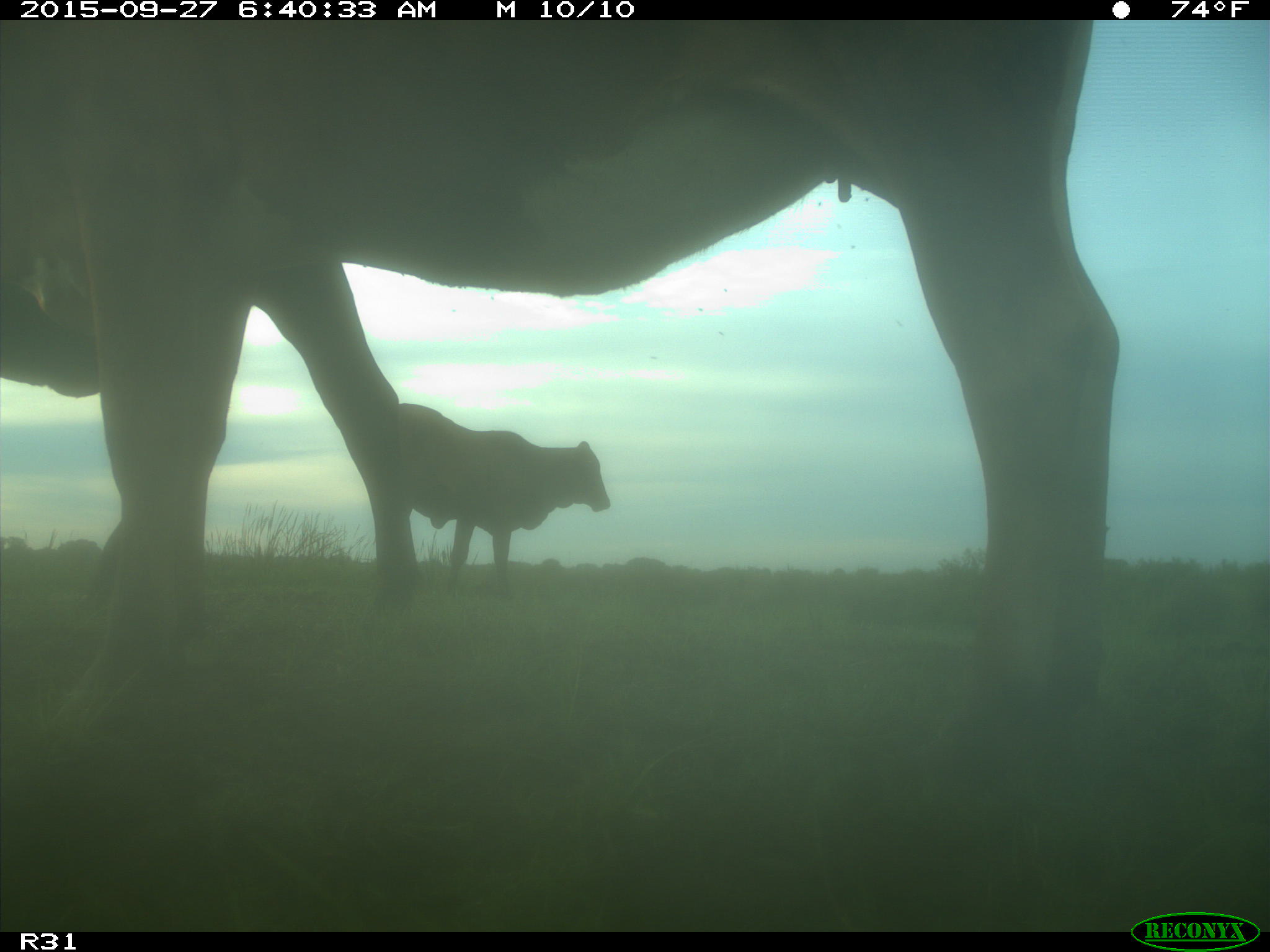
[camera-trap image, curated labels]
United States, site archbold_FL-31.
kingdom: Animalia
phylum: Chordata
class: Mammalia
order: Artiodactyla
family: Bovidae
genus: Bos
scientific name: Bos taurus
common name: domestic cow